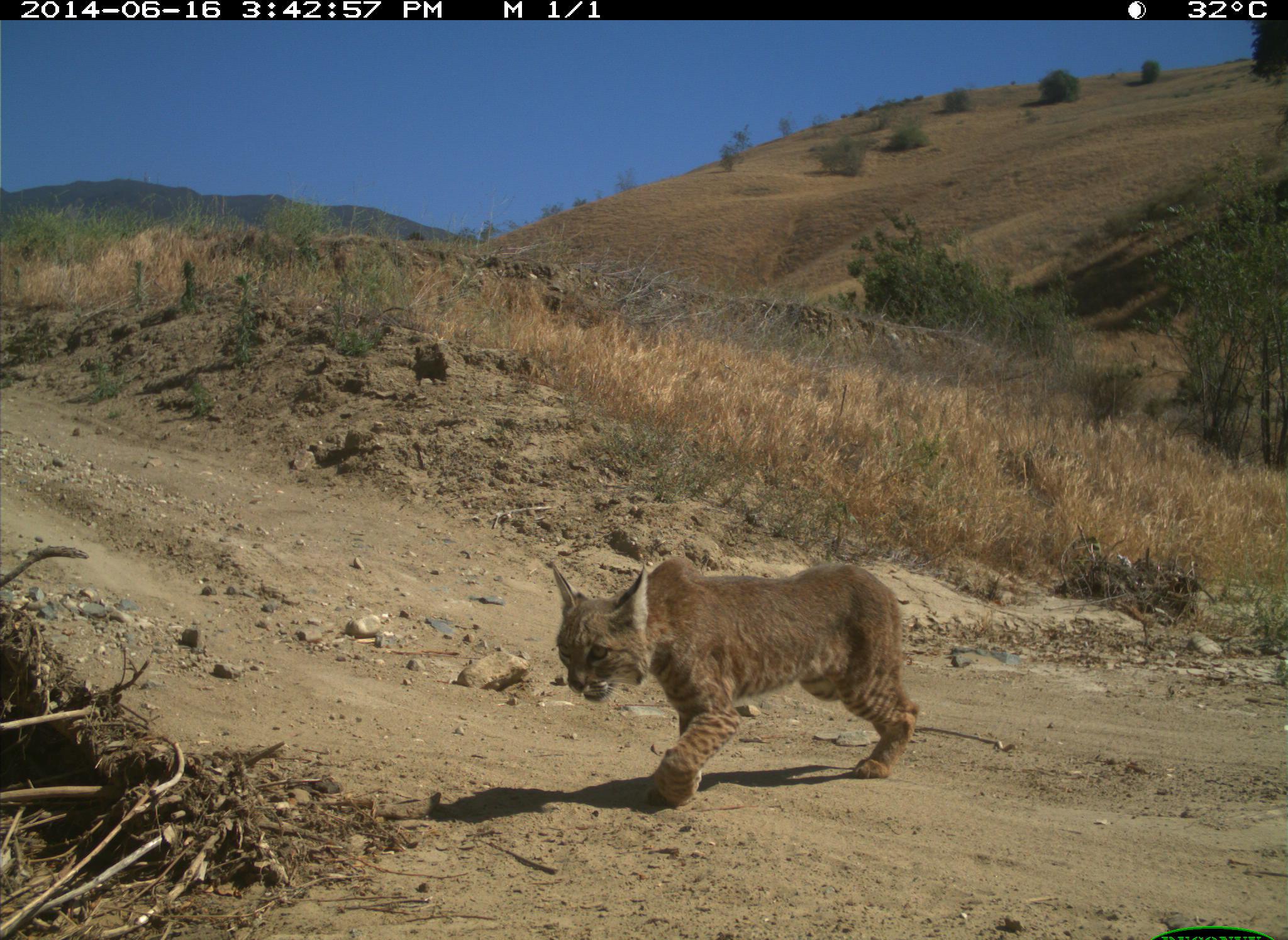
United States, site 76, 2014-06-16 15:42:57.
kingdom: Animalia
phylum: Chordata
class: Mammalia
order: Carnivora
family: Felidae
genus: Lynx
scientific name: Lynx rufus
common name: bobcat